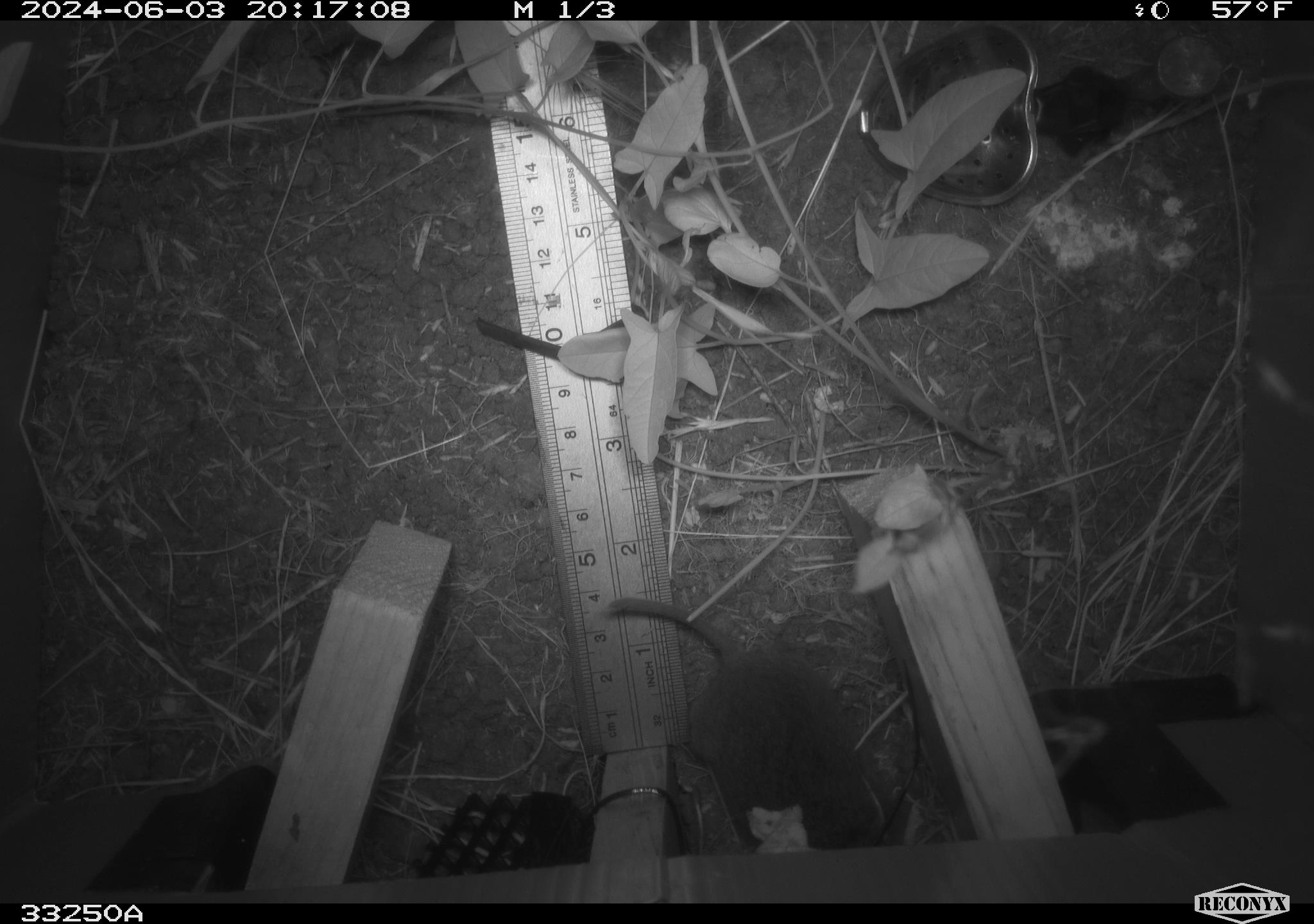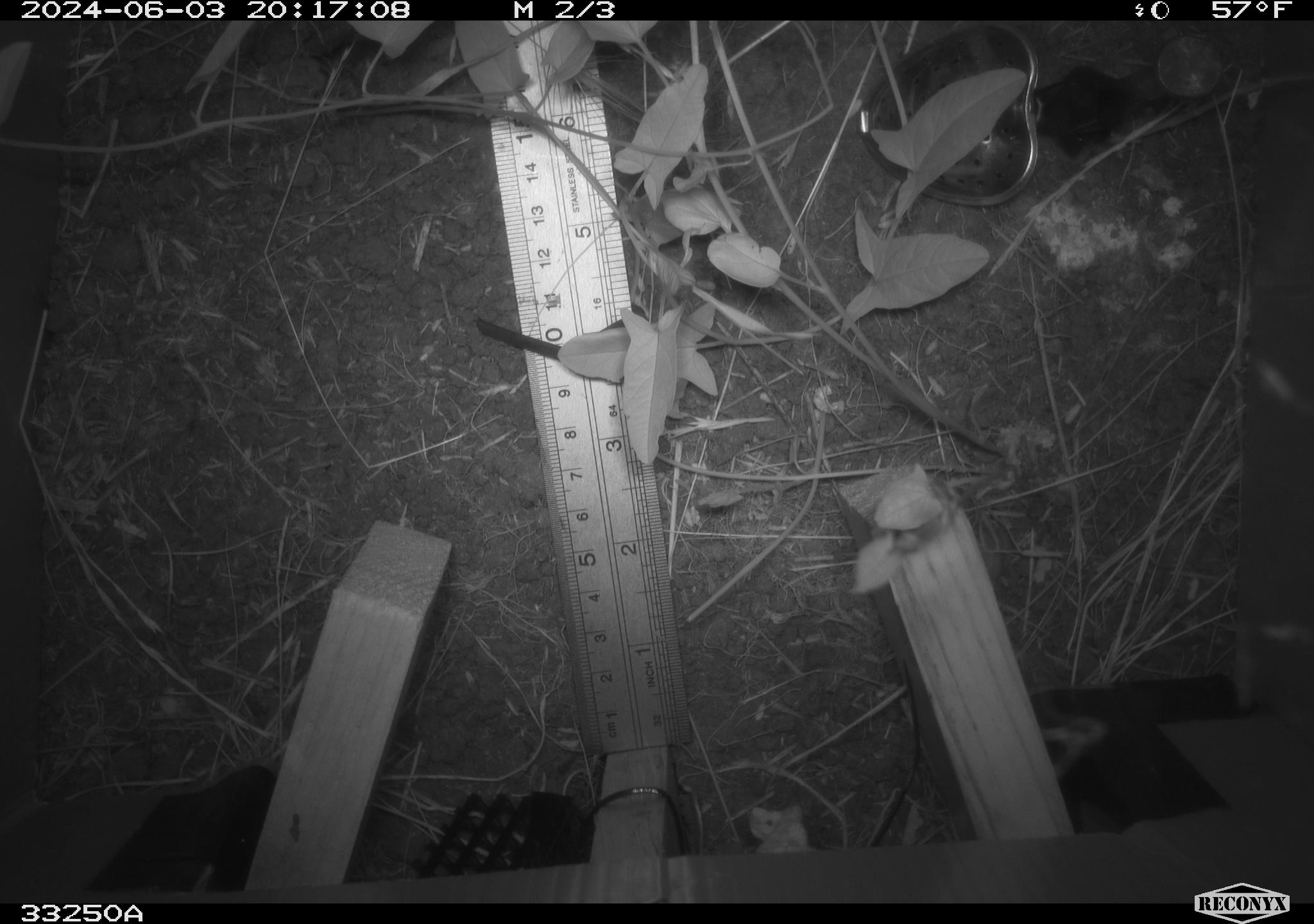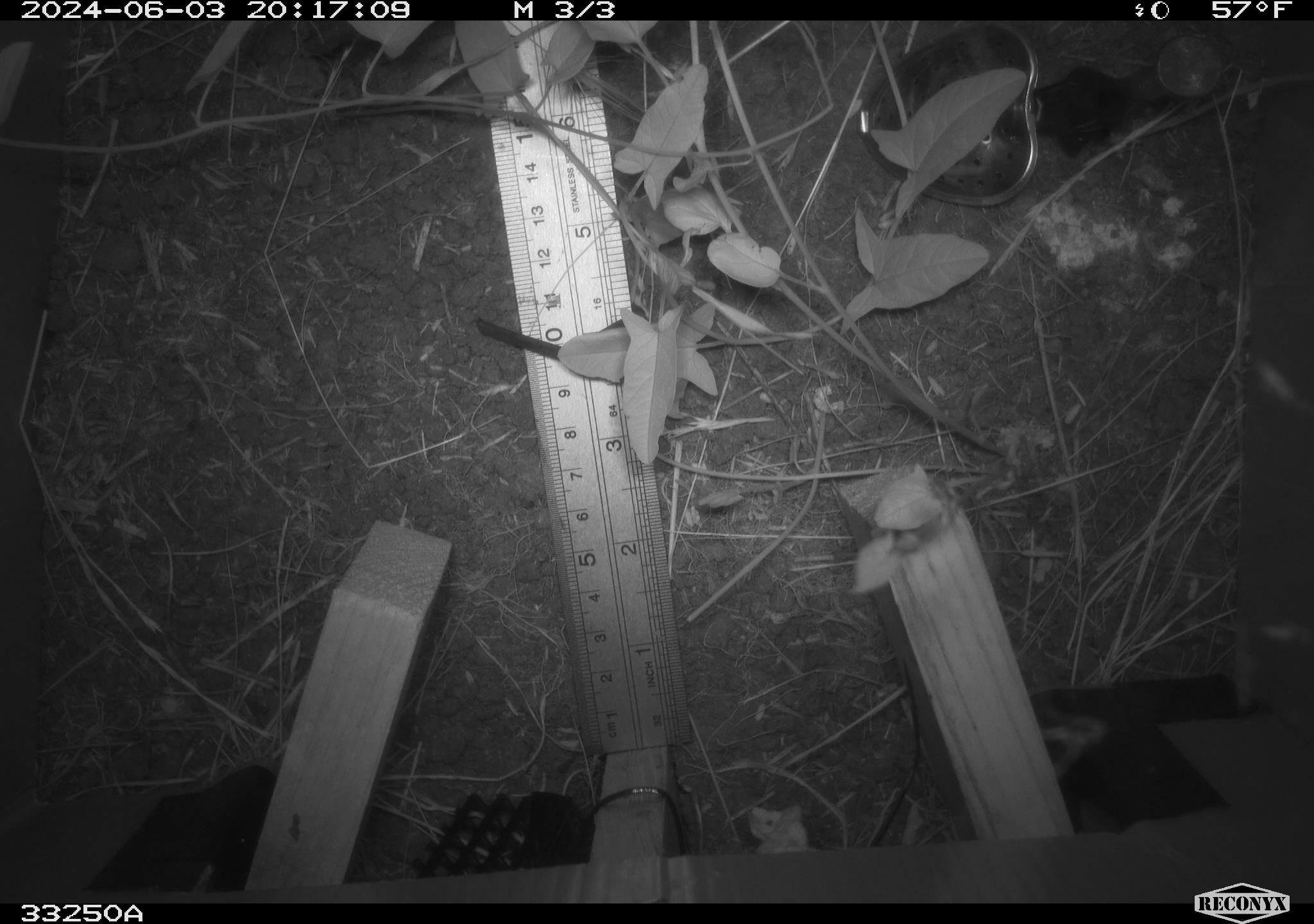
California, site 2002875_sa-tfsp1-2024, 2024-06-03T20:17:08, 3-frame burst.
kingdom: Animalia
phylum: Chordata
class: Mammalia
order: Rodentia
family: Cricetidae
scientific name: Arvicolinae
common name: voles, lemmings, and muskrats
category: arvicolinae subfamily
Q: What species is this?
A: Arvicolinae subfamily (voles, lemmings, and muskrats) (Arvicolinae).